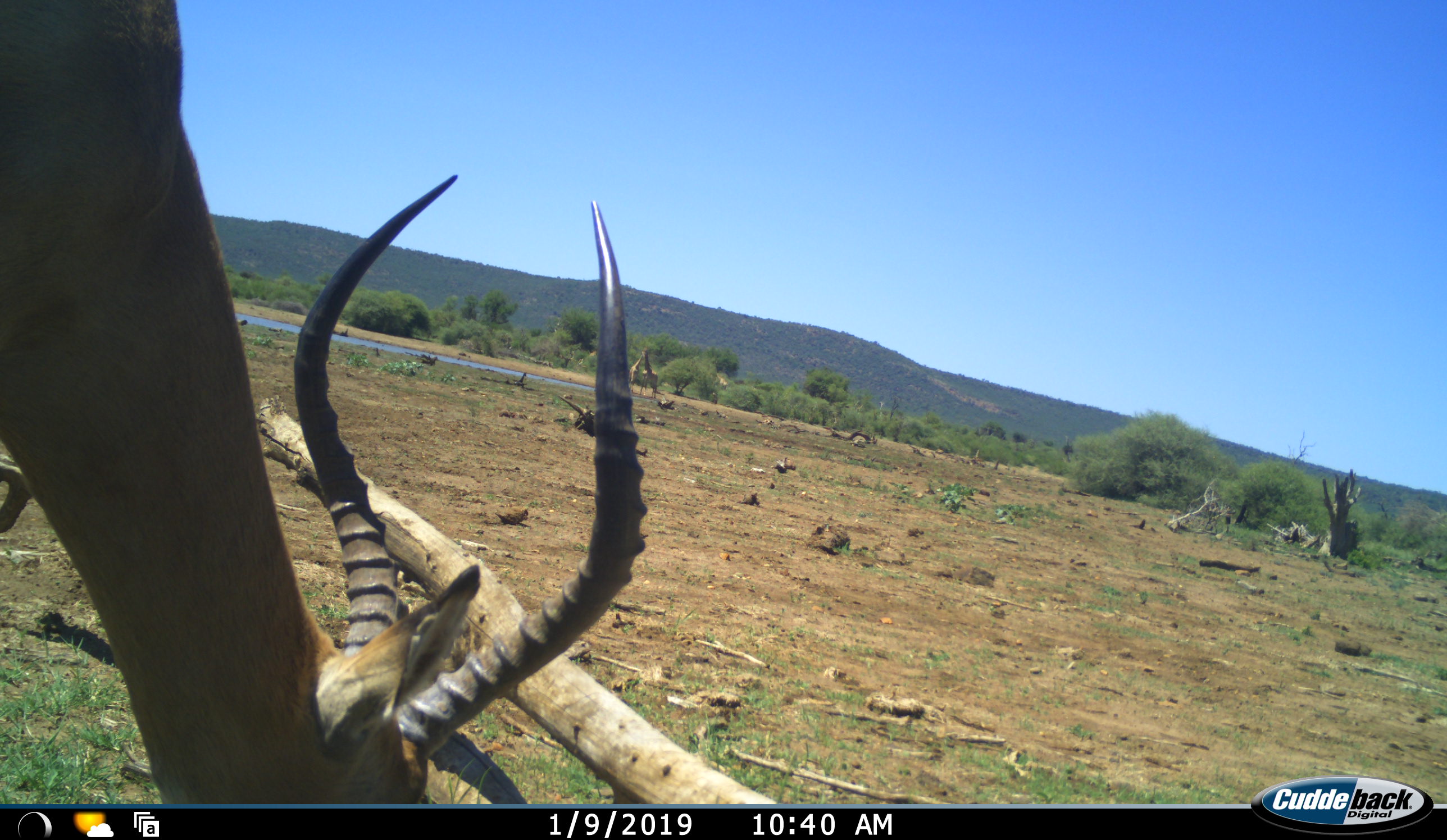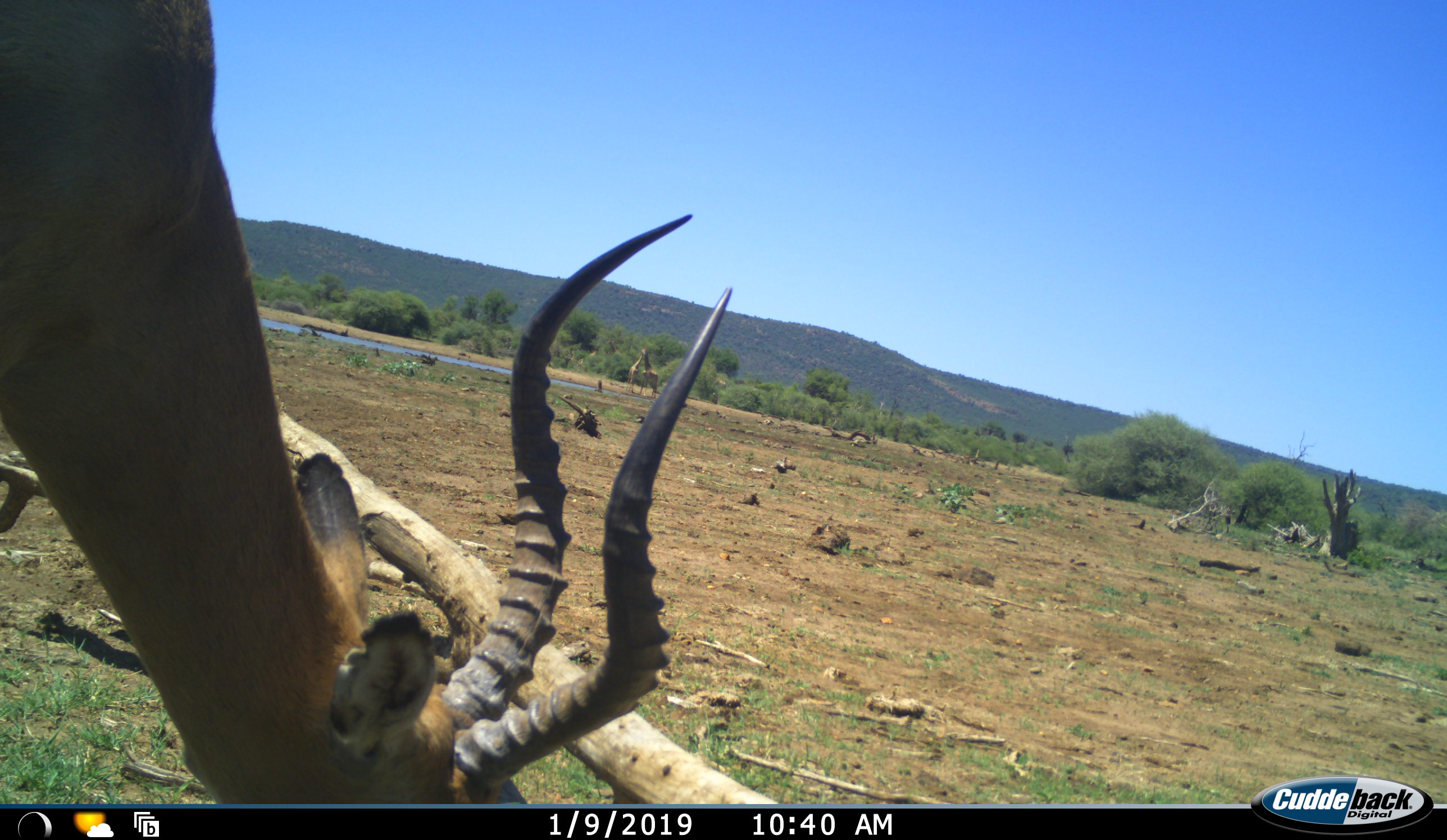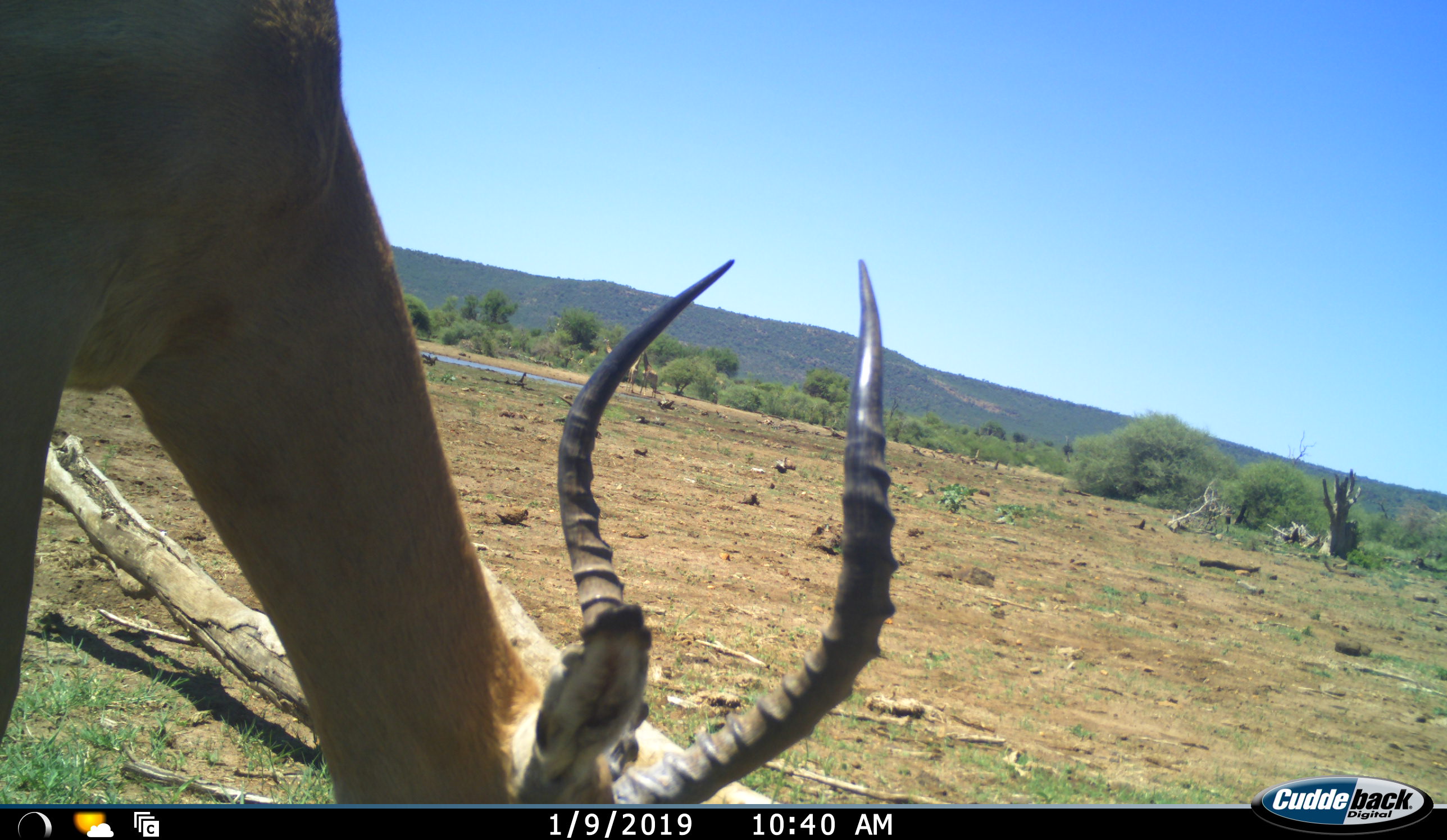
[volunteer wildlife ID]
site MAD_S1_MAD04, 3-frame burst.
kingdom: Animalia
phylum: Chordata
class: Mammalia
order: Artiodactyla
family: Bovidae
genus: Aepyceros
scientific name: Aepyceros melampus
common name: impala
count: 1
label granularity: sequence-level